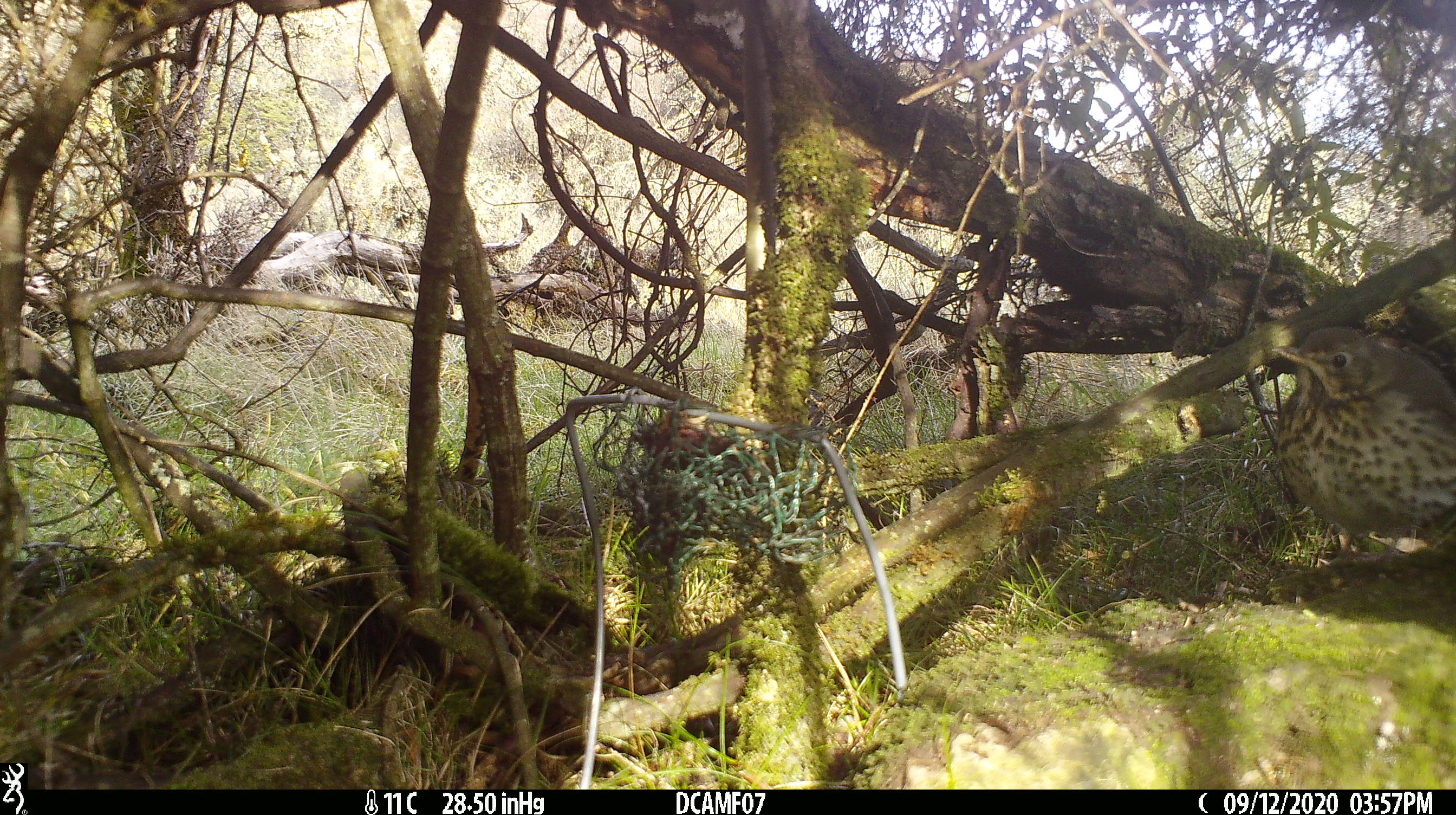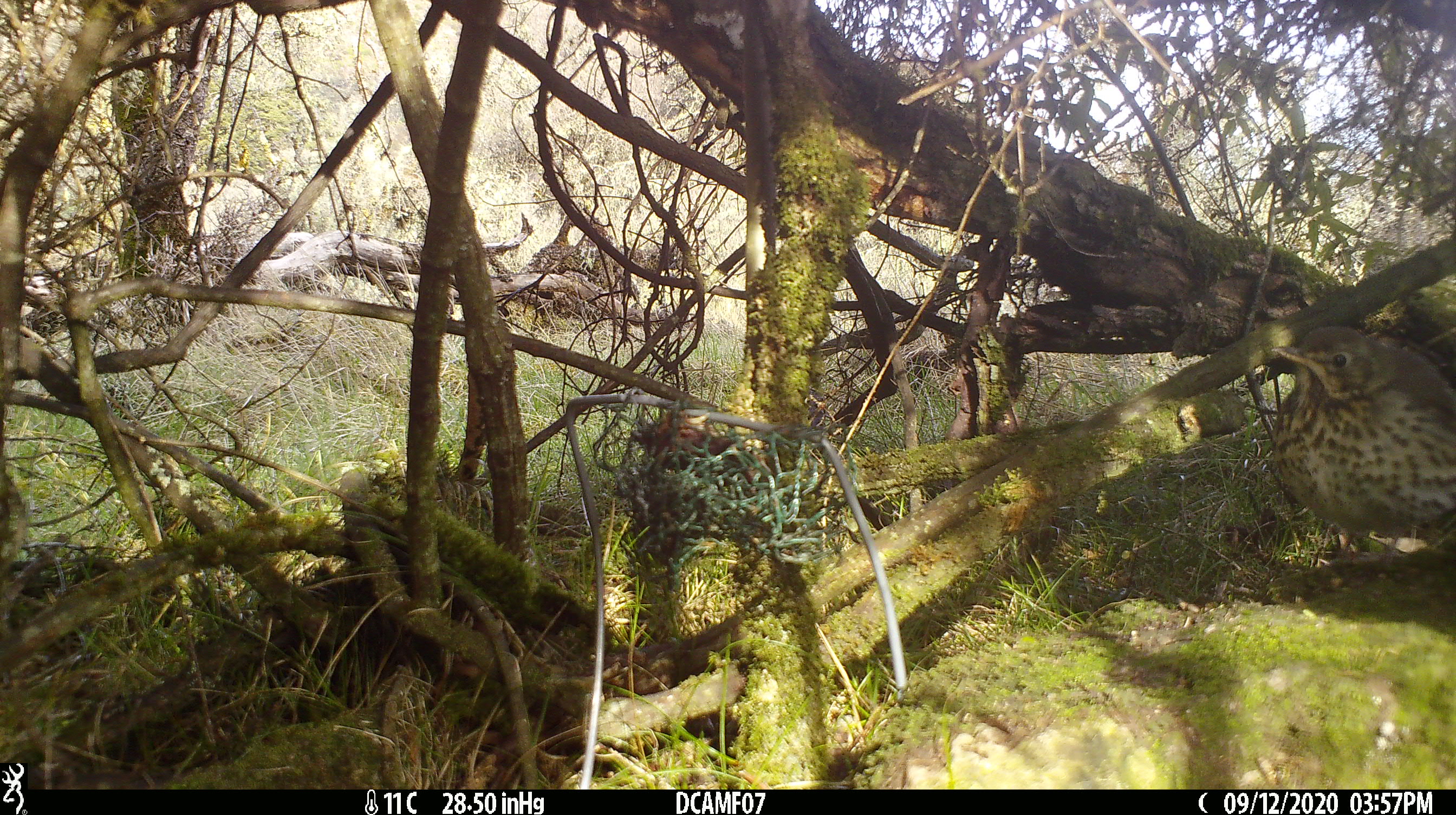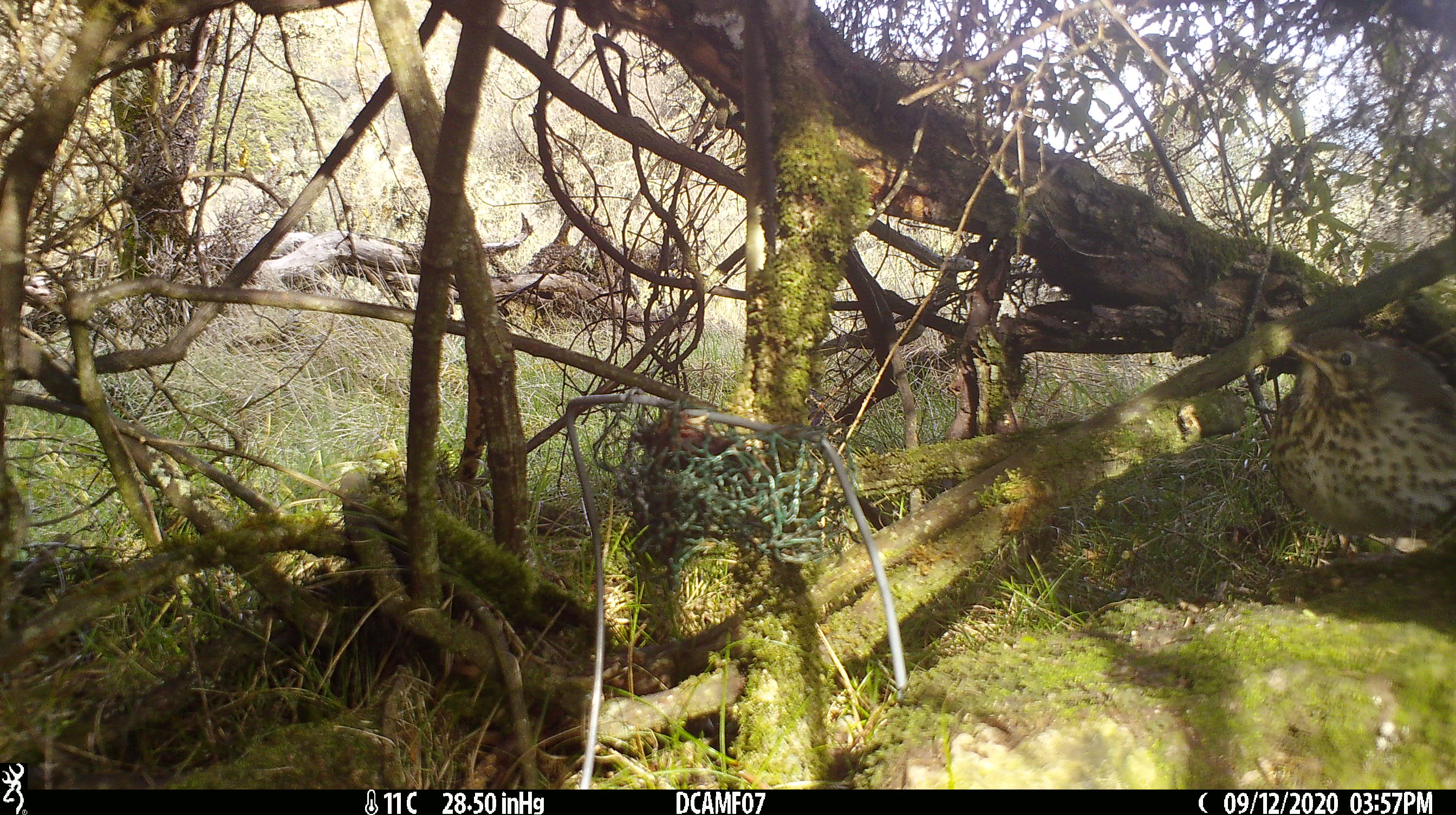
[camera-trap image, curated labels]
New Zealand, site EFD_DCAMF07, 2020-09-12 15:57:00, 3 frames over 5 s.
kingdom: Animalia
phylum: Chordata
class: Aves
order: Passeriformes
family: Turdidae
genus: Turdus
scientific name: Turdus philomelos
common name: song thrush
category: thrush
Thrush (song thrush) (Turdus philomelos).